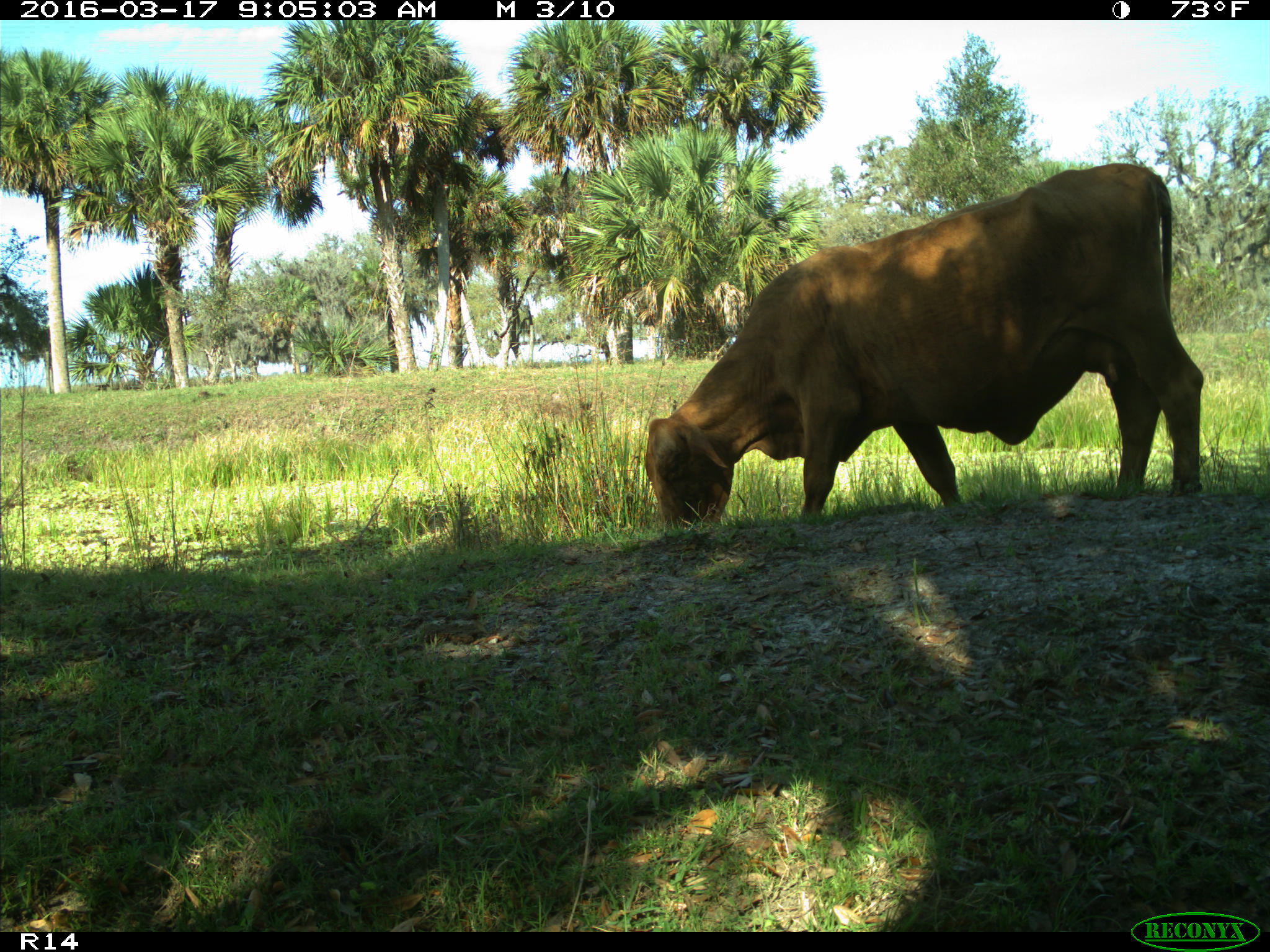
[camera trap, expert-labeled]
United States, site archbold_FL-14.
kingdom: Animalia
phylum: Chordata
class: Mammalia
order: Artiodactyla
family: Bovidae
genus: Bos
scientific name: Bos taurus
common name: domestic cow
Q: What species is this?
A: Bos taurus (domestic cow).